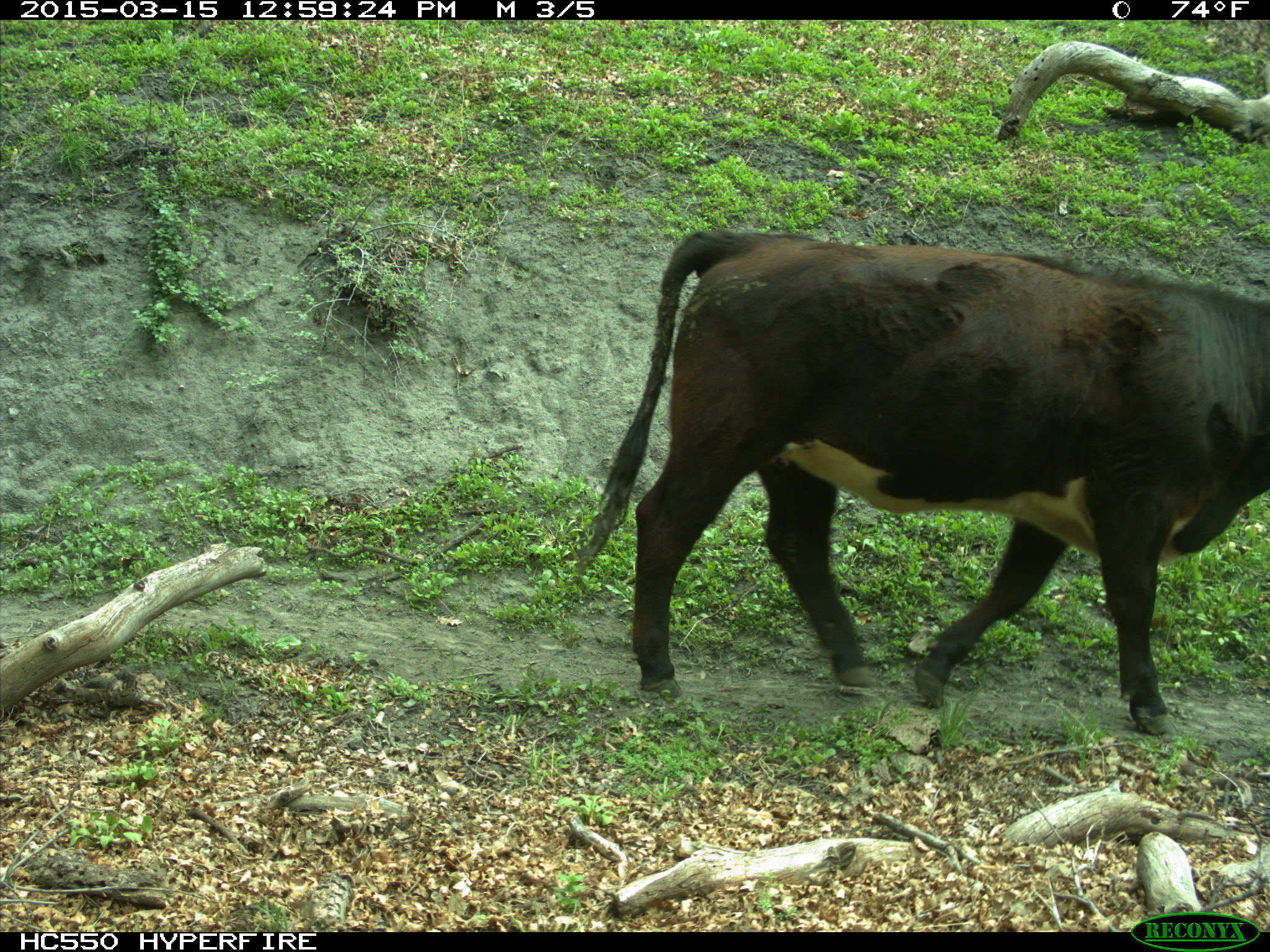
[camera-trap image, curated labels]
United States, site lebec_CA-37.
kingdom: Animalia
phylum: Chordata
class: Mammalia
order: Artiodactyla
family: Bovidae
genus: Bos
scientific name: Bos taurus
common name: domestic cow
Bos taurus (domestic cow).